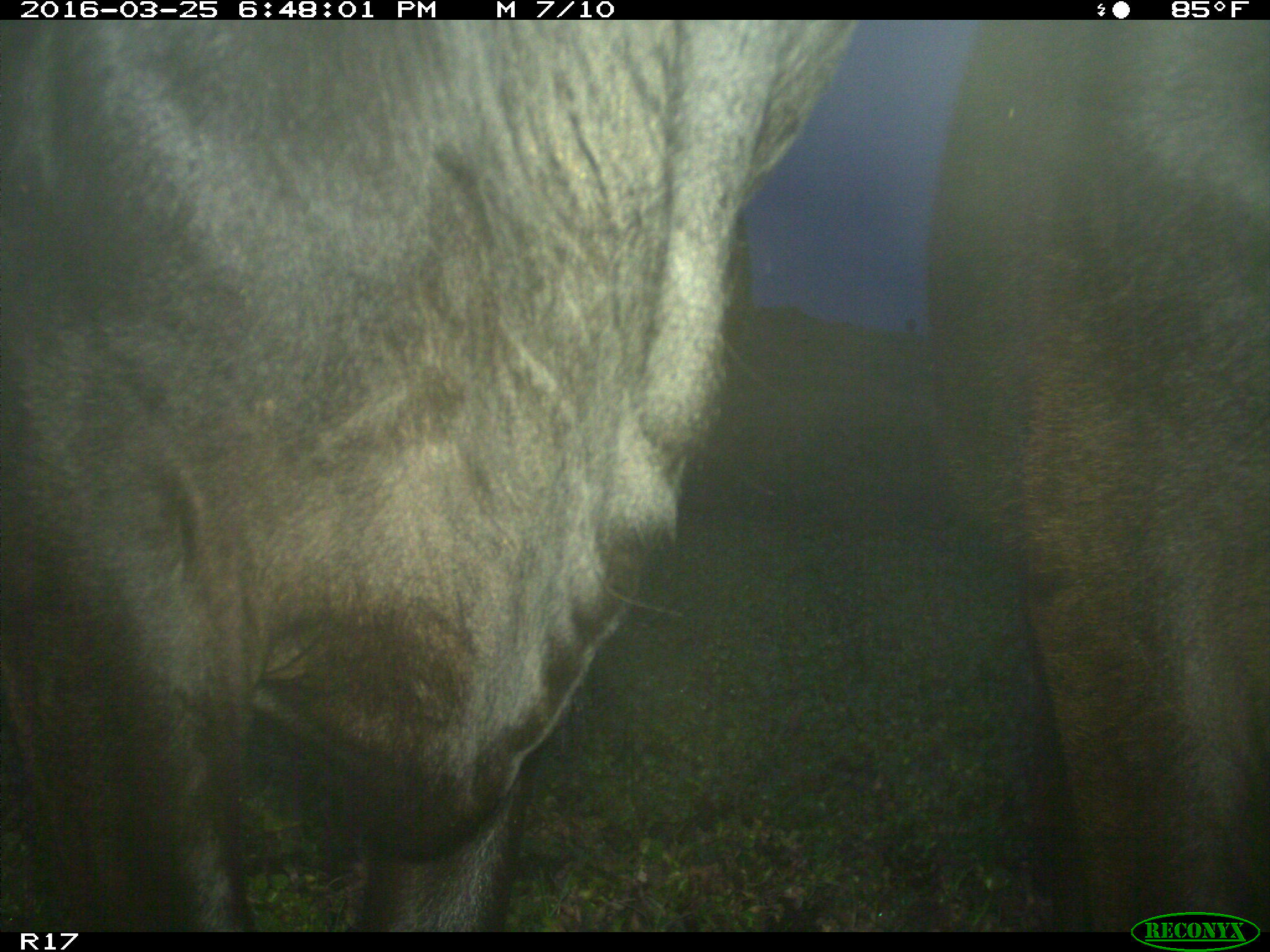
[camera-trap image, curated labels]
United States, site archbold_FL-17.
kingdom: Animalia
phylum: Chordata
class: Mammalia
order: Artiodactyla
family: Bovidae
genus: Bos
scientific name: Bos taurus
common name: domestic cow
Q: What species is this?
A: Bos taurus (domestic cow).